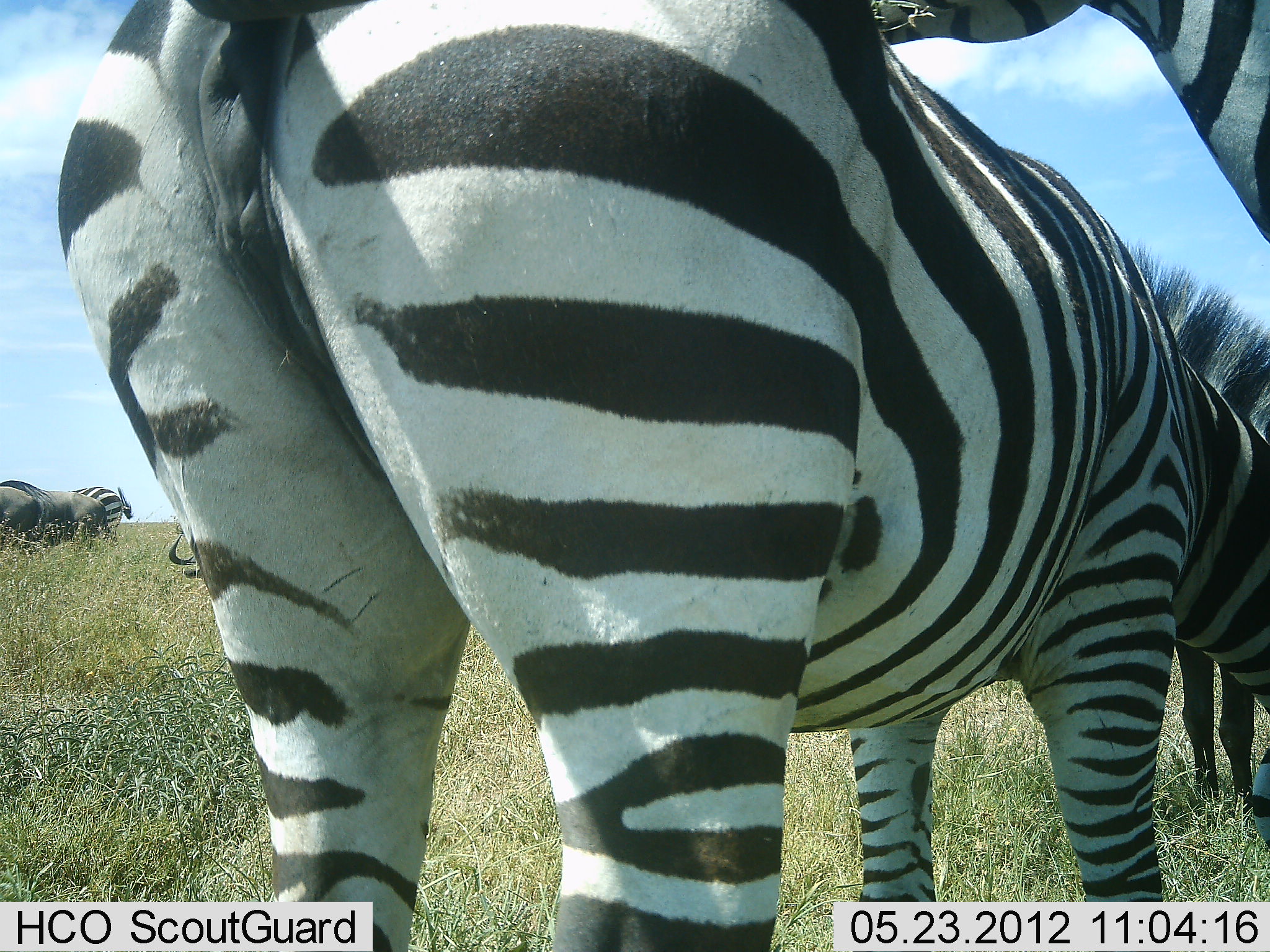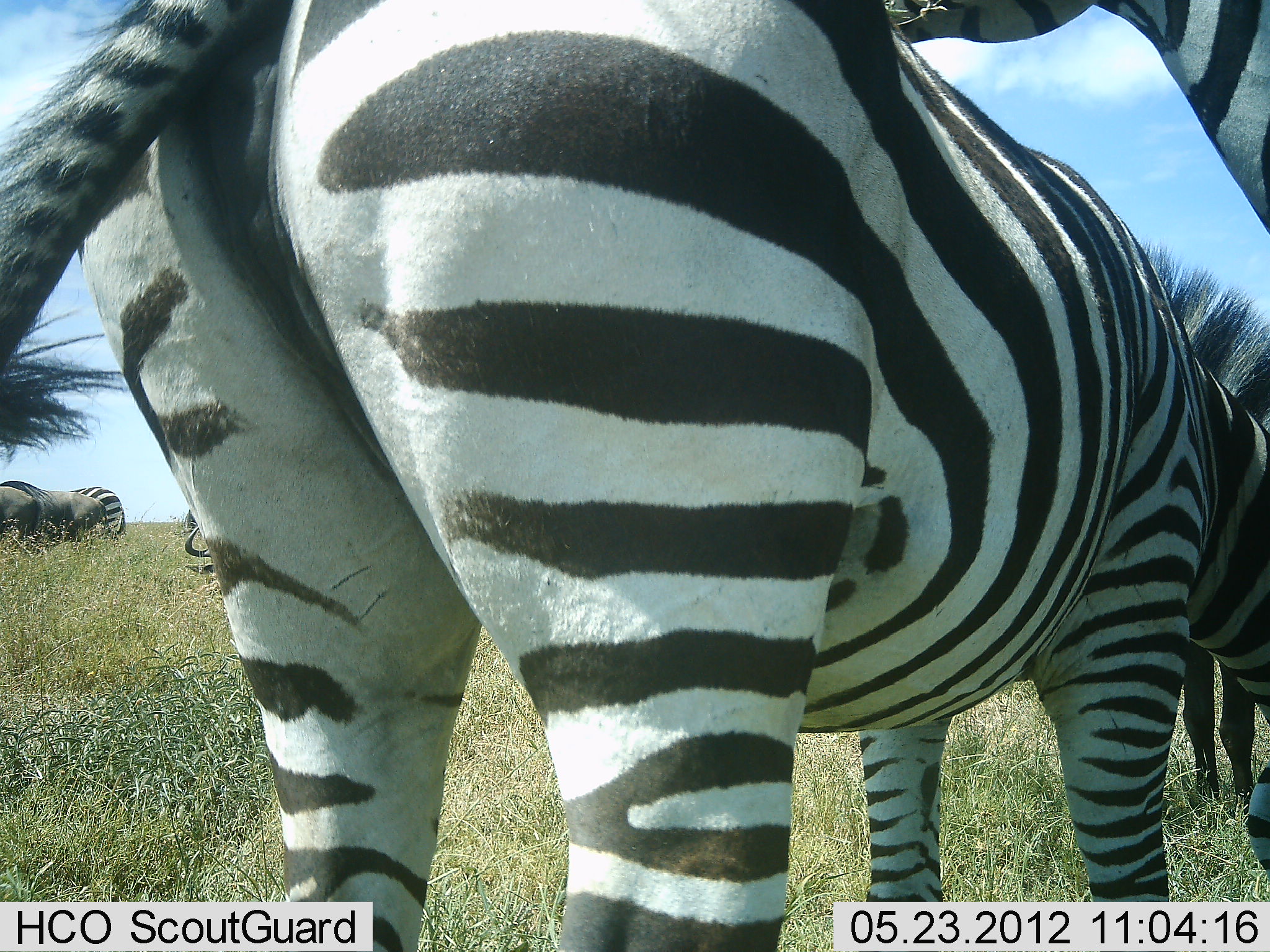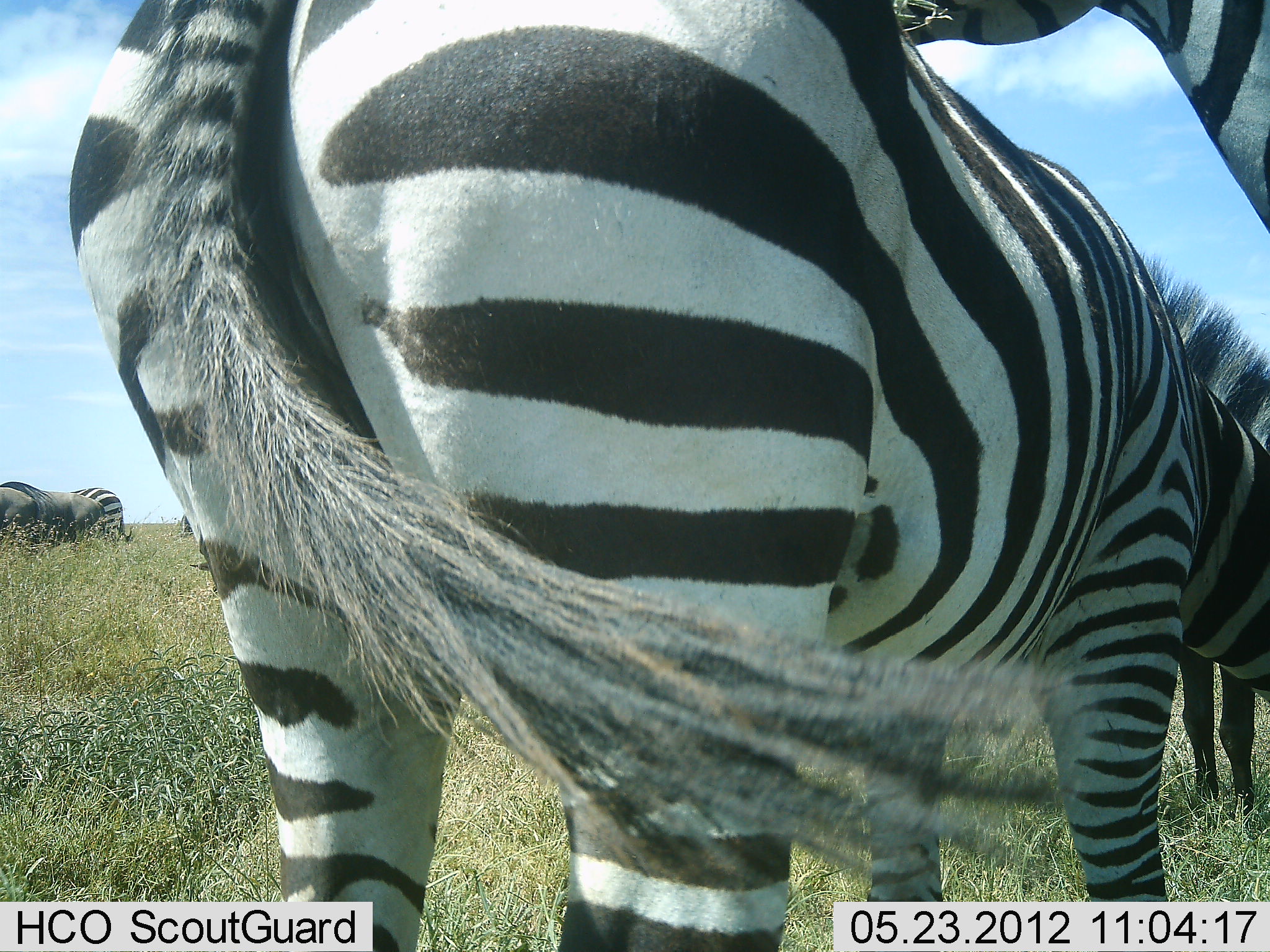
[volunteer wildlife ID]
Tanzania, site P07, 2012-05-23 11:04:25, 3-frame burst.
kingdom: Animalia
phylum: Chordata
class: Mammalia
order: Perissodactyla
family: Equidae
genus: Equus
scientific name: Equus quagga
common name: plains zebra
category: zebra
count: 3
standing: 87%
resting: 5%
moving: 0%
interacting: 18%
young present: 0%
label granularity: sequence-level